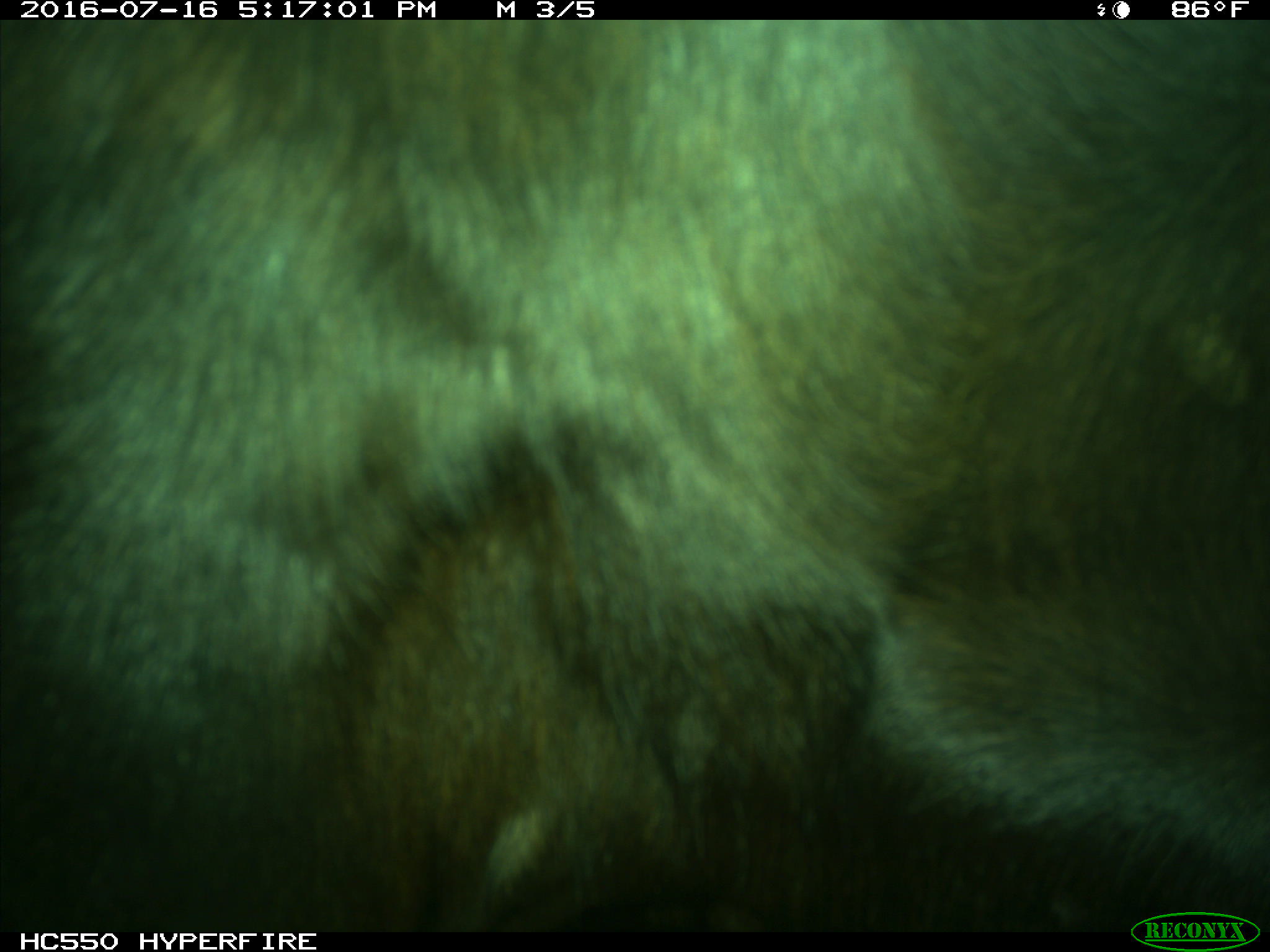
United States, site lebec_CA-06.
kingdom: Animalia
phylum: Chordata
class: Mammalia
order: Artiodactyla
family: Bovidae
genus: Bos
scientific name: Bos taurus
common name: domestic cow